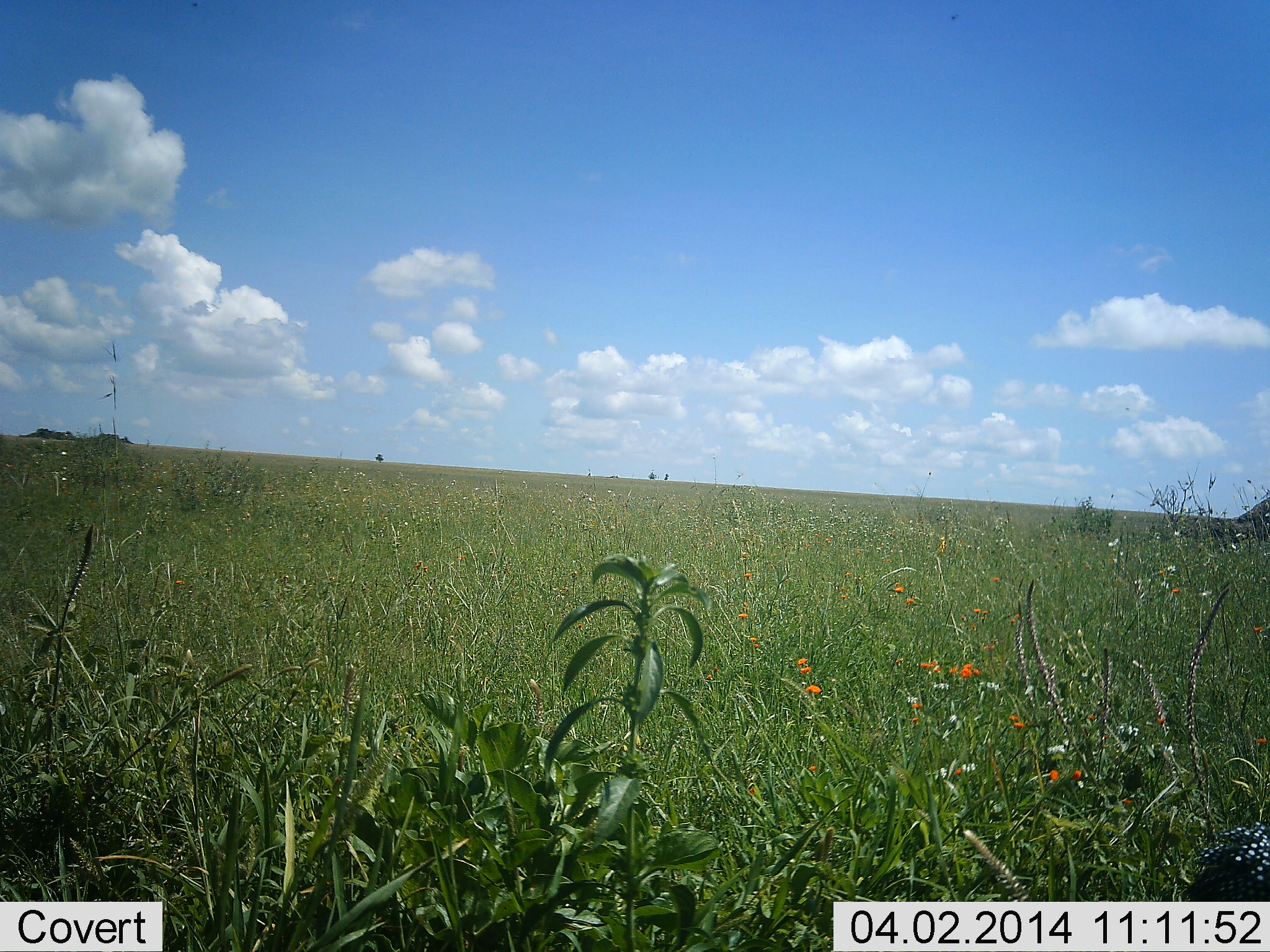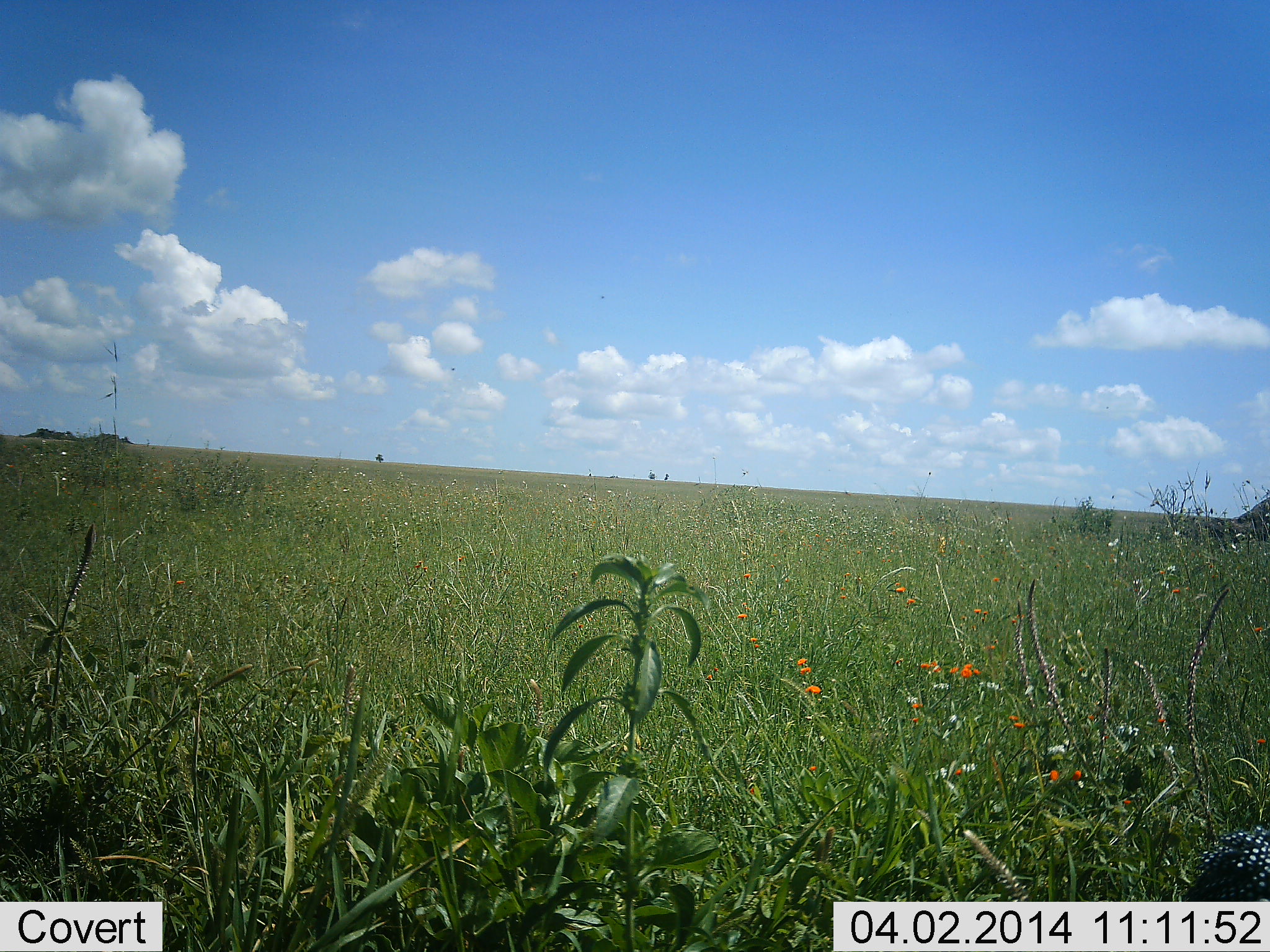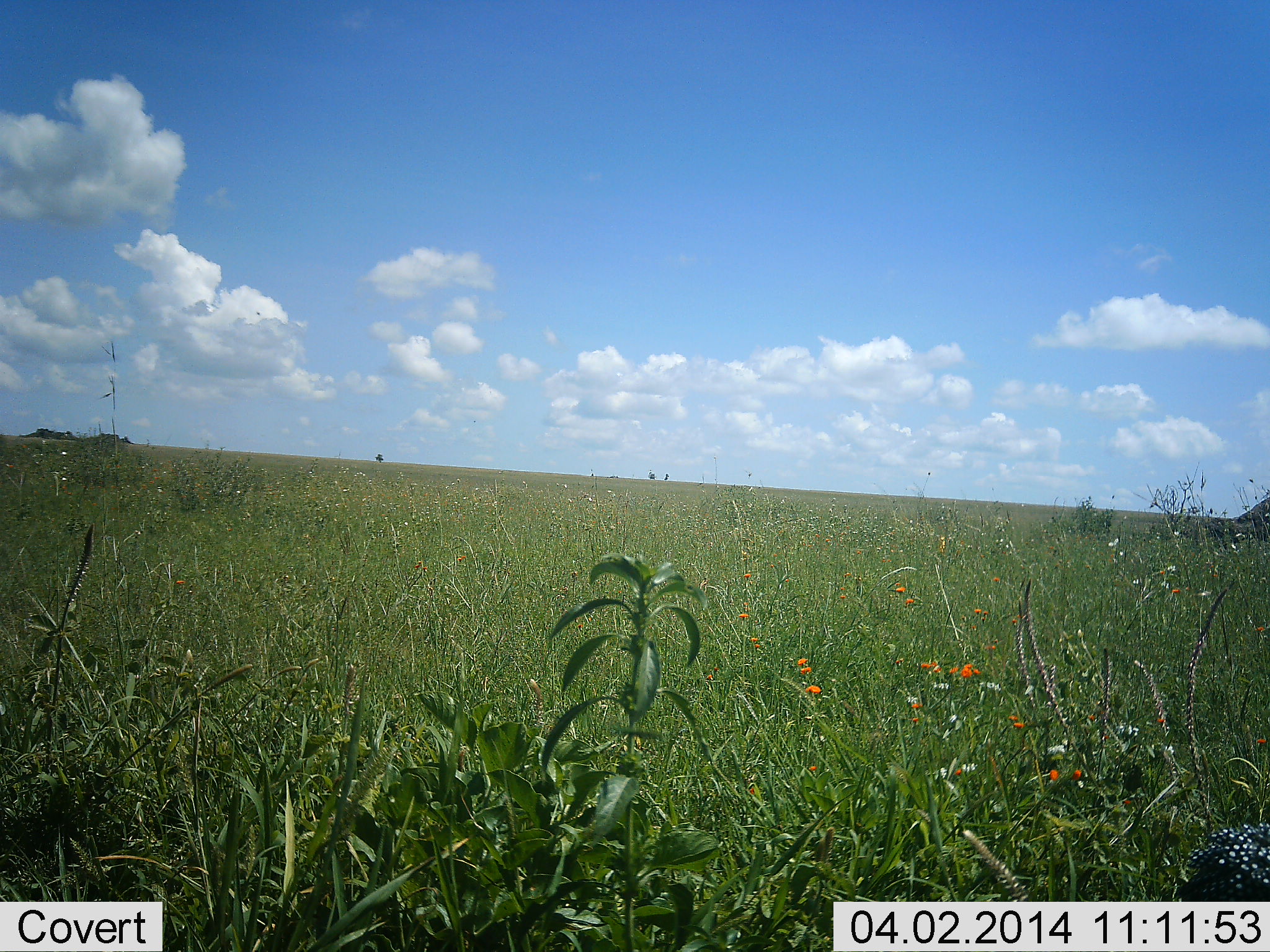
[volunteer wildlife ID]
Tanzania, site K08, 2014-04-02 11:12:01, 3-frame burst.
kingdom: Animalia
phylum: Chordata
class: Aves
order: Galliformes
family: Numididae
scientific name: Numididae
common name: guinea fowl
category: guineafowl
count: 1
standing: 91%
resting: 0%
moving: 9%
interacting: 0%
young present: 0%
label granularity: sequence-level